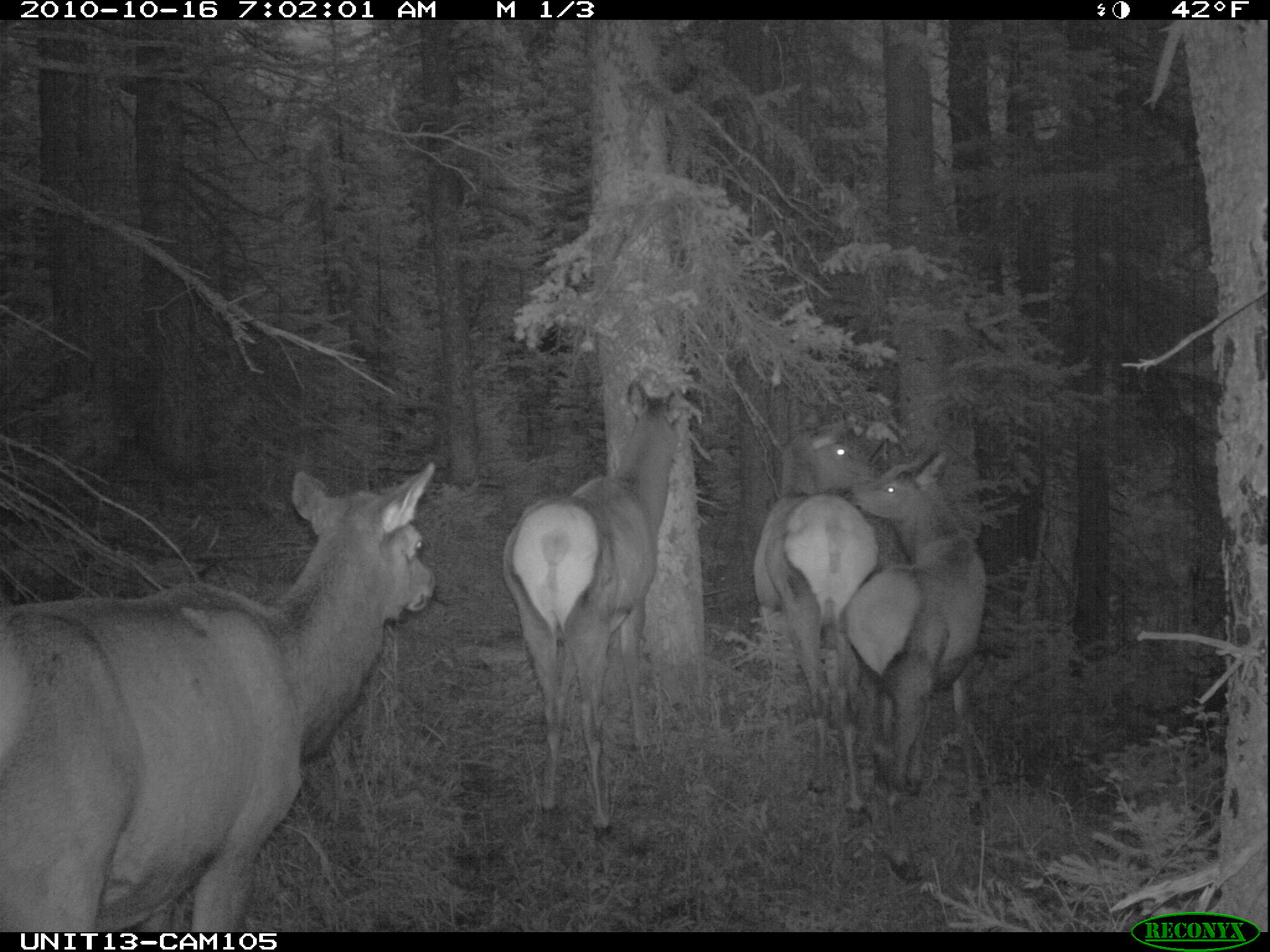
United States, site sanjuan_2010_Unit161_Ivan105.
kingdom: Animalia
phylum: Chordata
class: Mammalia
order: Artiodactyla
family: Cervidae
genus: Cervus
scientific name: Cervus elaphus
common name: red deer